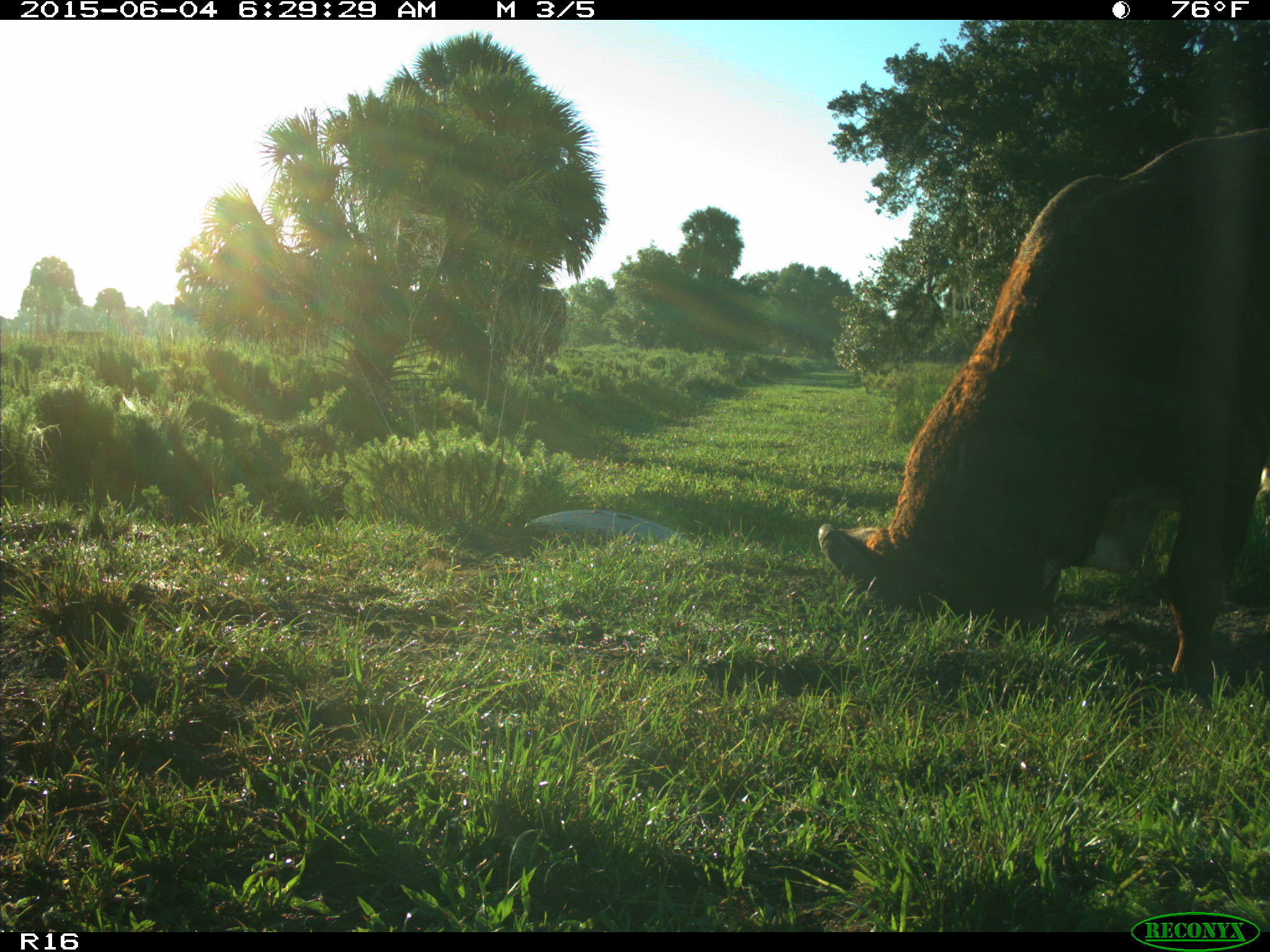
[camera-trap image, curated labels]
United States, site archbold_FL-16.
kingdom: Animalia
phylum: Chordata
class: Mammalia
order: Artiodactyla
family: Bovidae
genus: Bos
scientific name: Bos taurus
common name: domestic cow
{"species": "Bos taurus (domestic cow)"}